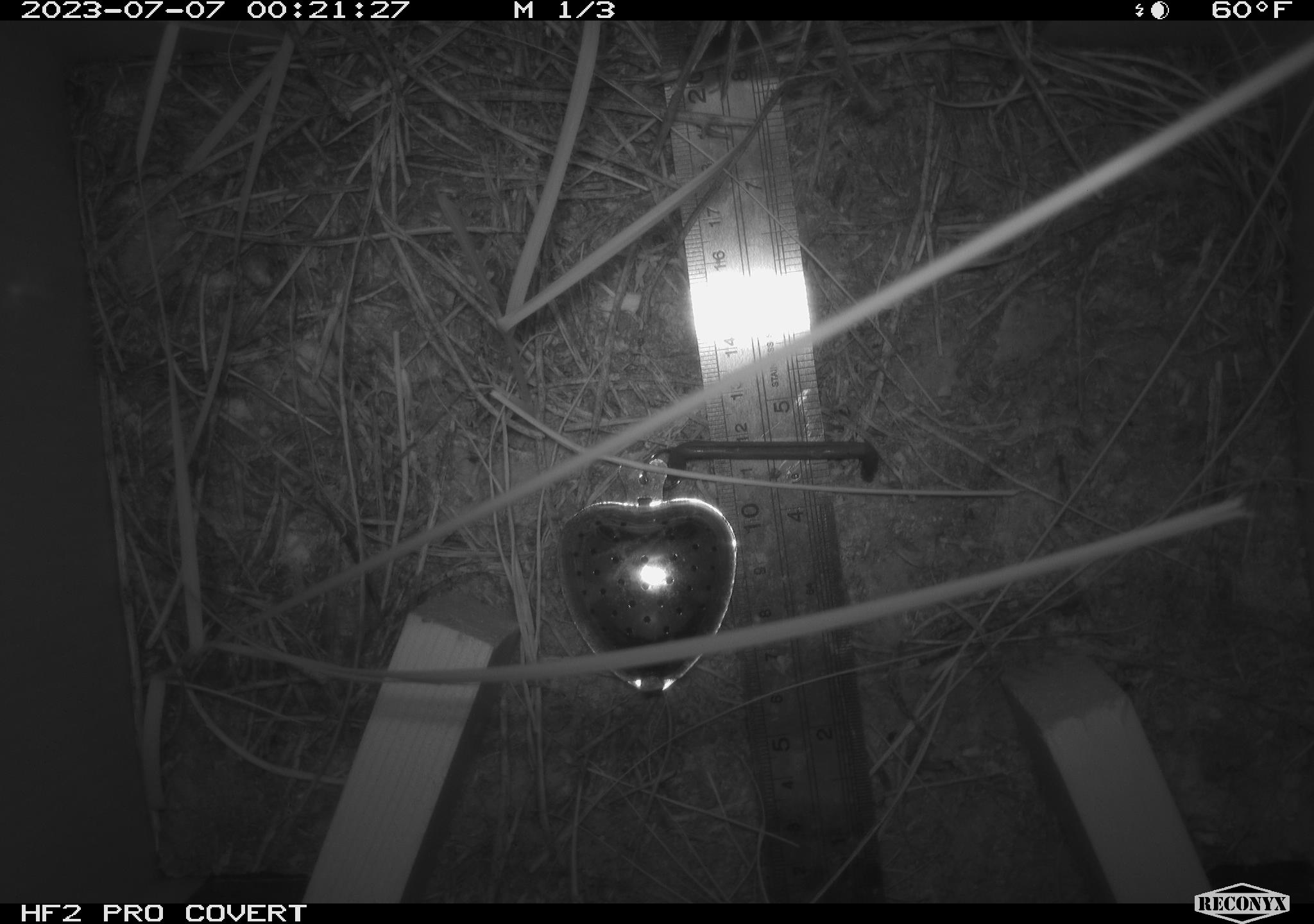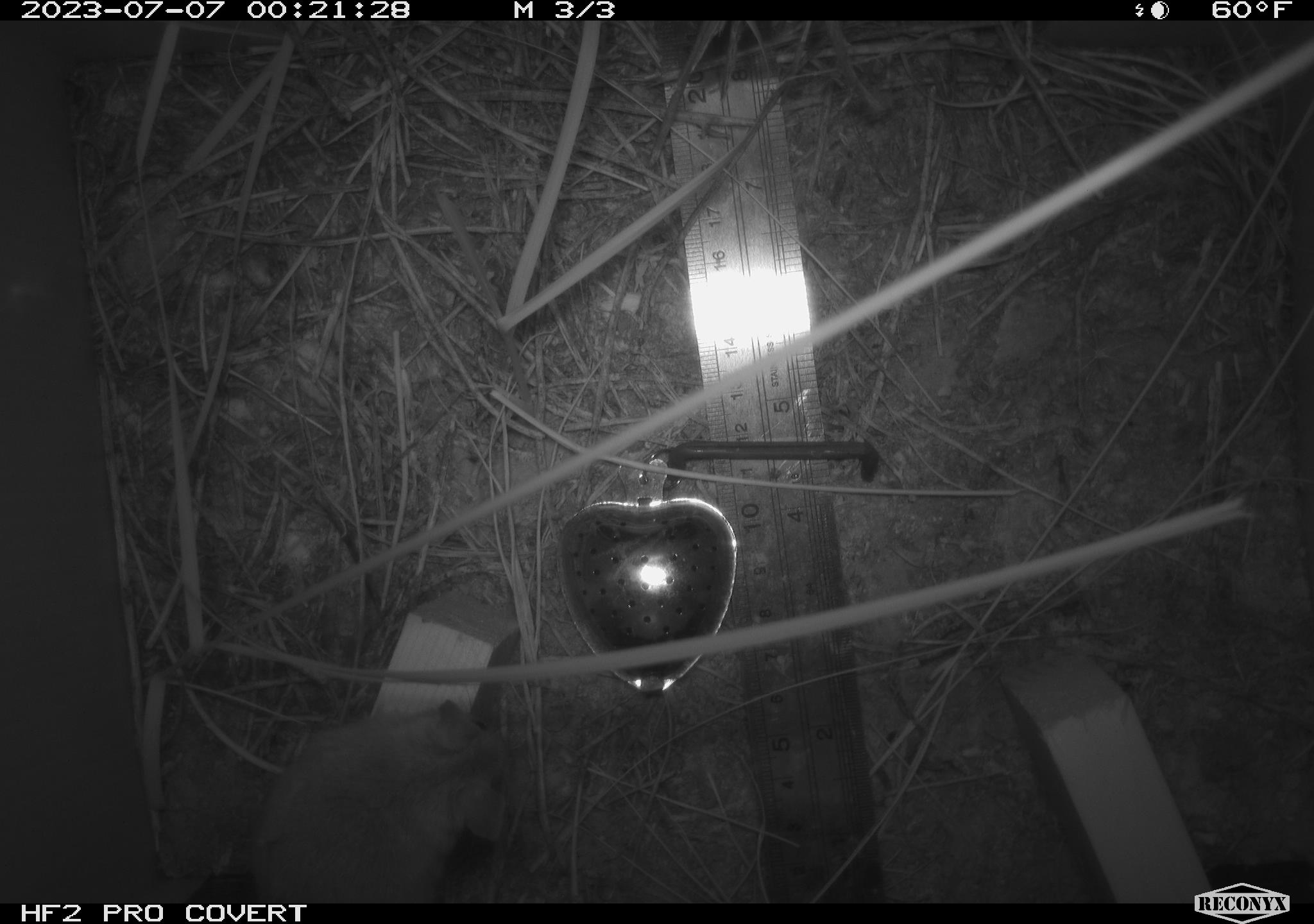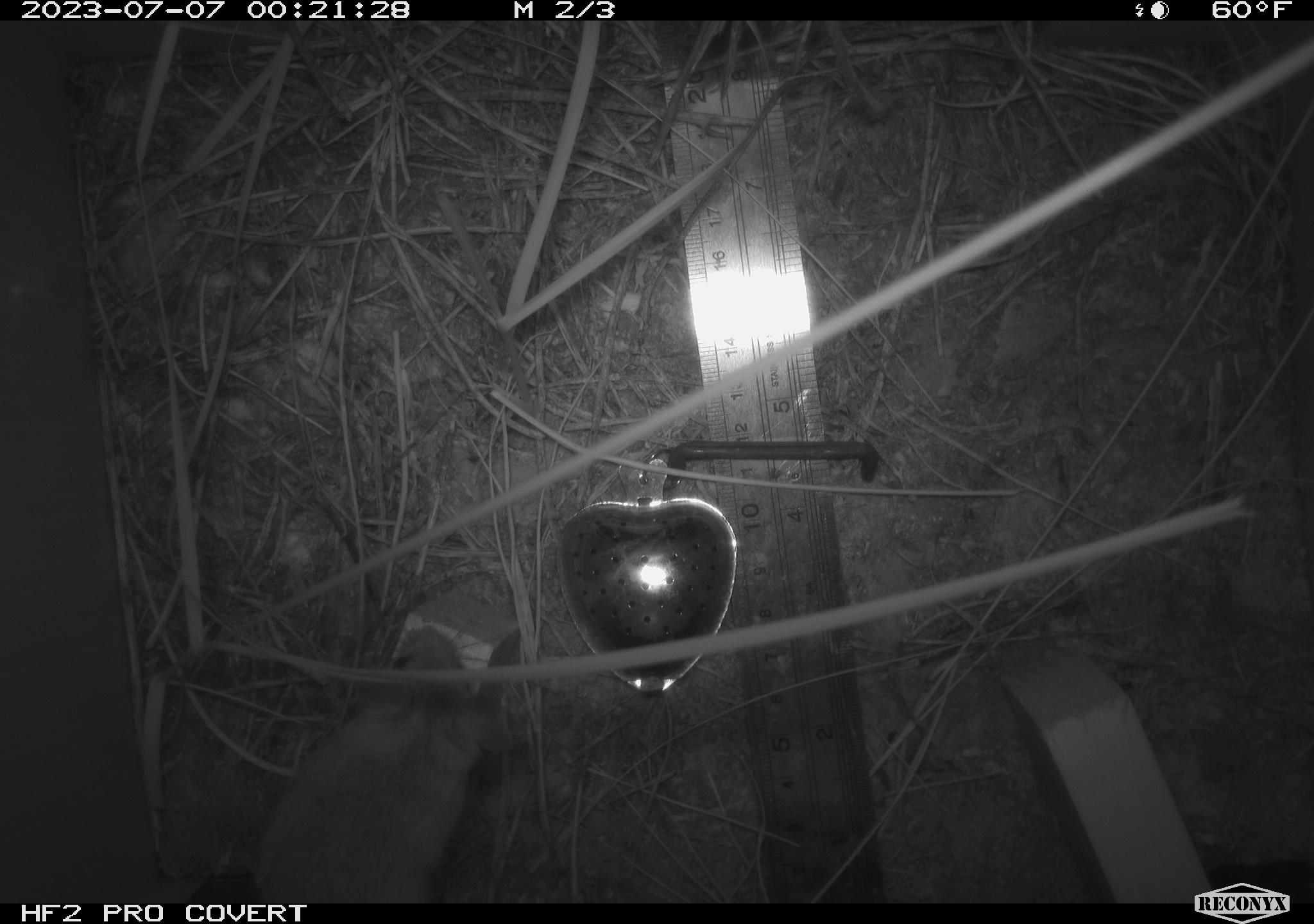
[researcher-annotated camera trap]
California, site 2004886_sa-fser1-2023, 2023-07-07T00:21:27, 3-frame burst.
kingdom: Animalia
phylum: Chordata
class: Mammalia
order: Rodentia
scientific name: Rodentia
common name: mouse species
Mouse species (Rodentia).